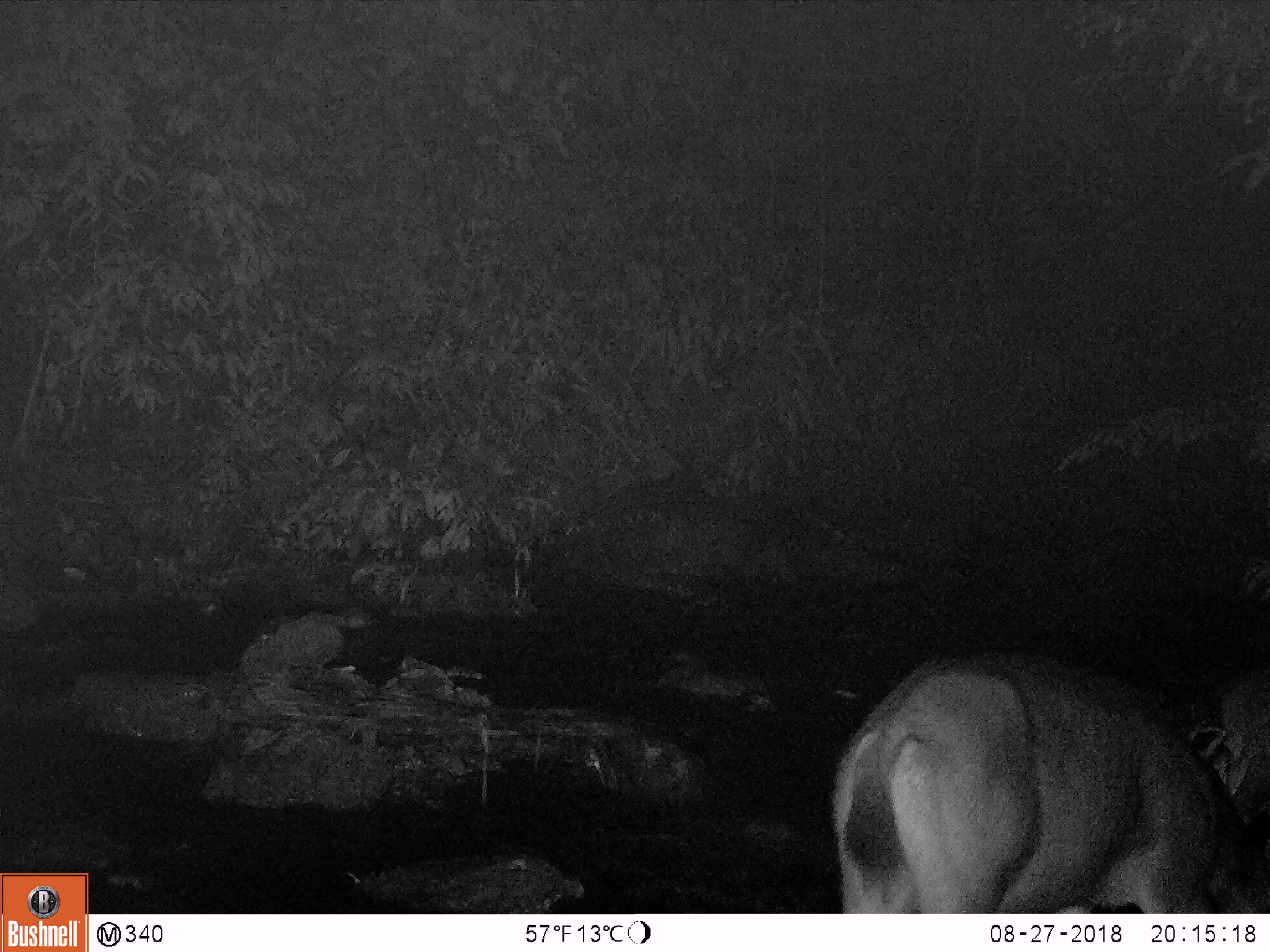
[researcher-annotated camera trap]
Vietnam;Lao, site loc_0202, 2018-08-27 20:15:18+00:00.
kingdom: Animalia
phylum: Chordata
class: Mammalia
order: Artiodactyla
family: Cervidae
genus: Rusa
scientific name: Rusa unicolor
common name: sambar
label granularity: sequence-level